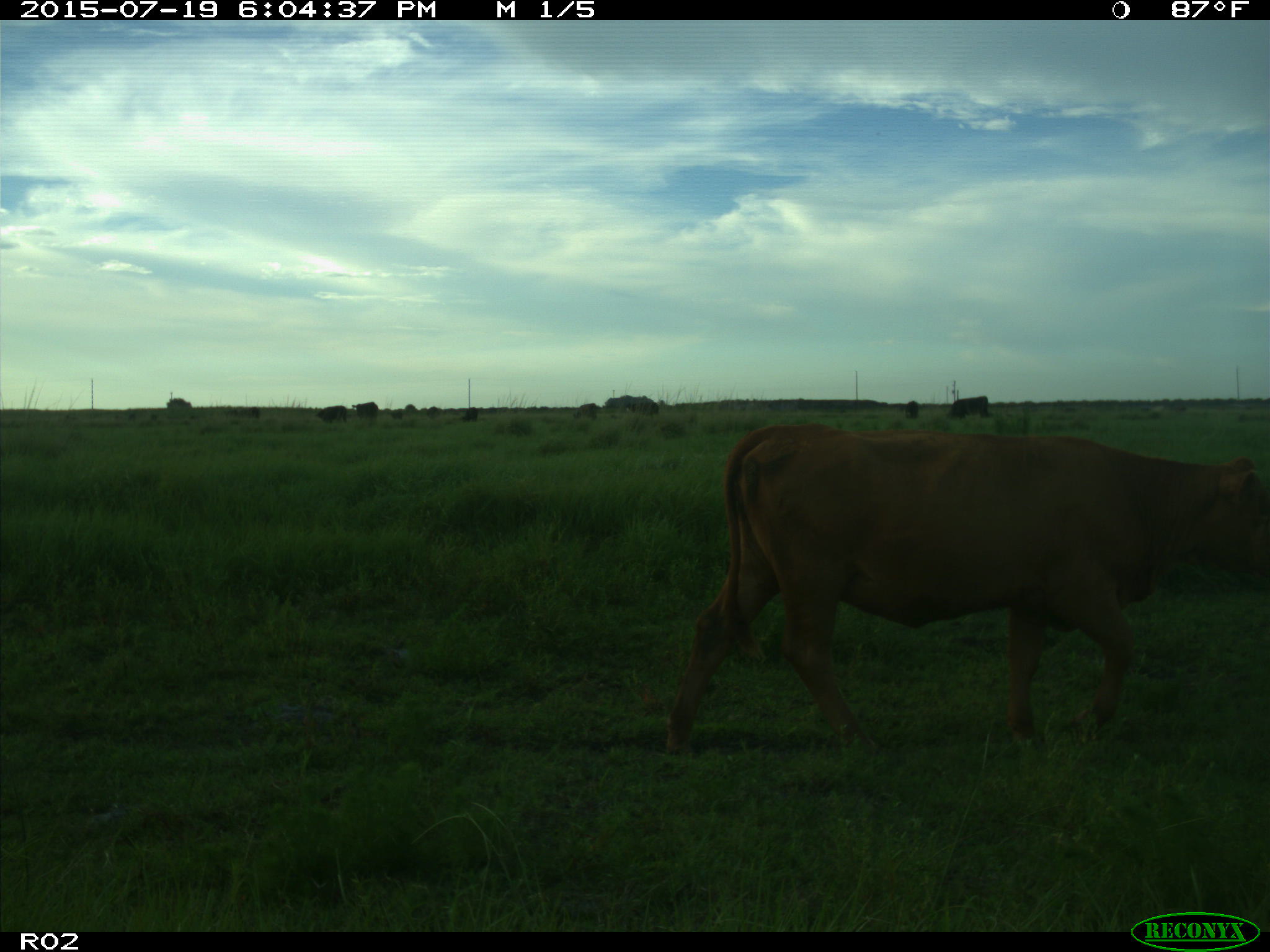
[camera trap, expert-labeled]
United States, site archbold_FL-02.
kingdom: Animalia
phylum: Chordata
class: Mammalia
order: Artiodactyla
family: Bovidae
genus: Bos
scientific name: Bos taurus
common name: domestic cow